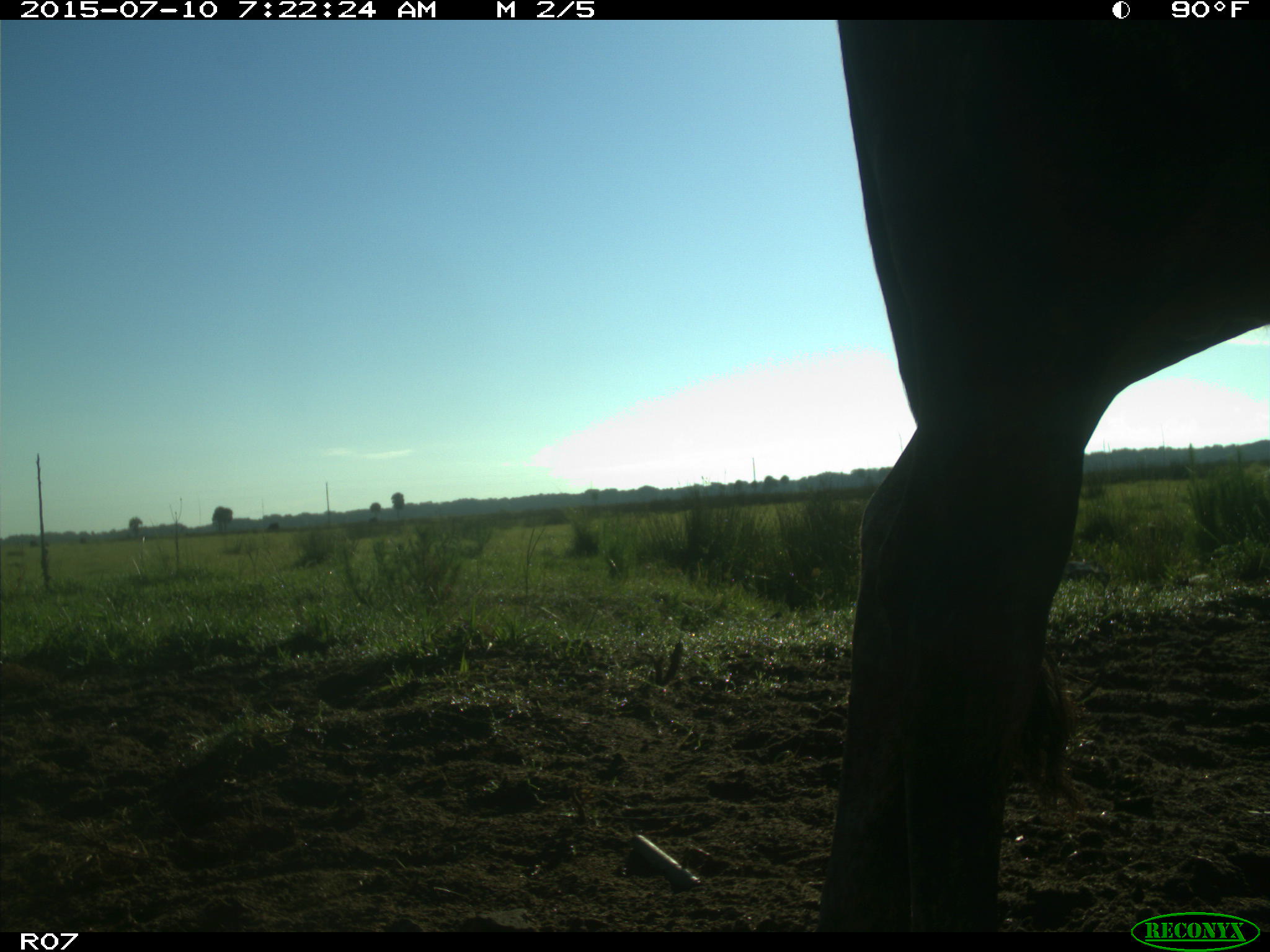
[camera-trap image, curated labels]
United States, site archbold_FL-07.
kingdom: Animalia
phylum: Chordata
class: Mammalia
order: Artiodactyla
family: Bovidae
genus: Bos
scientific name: Bos taurus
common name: domestic cow